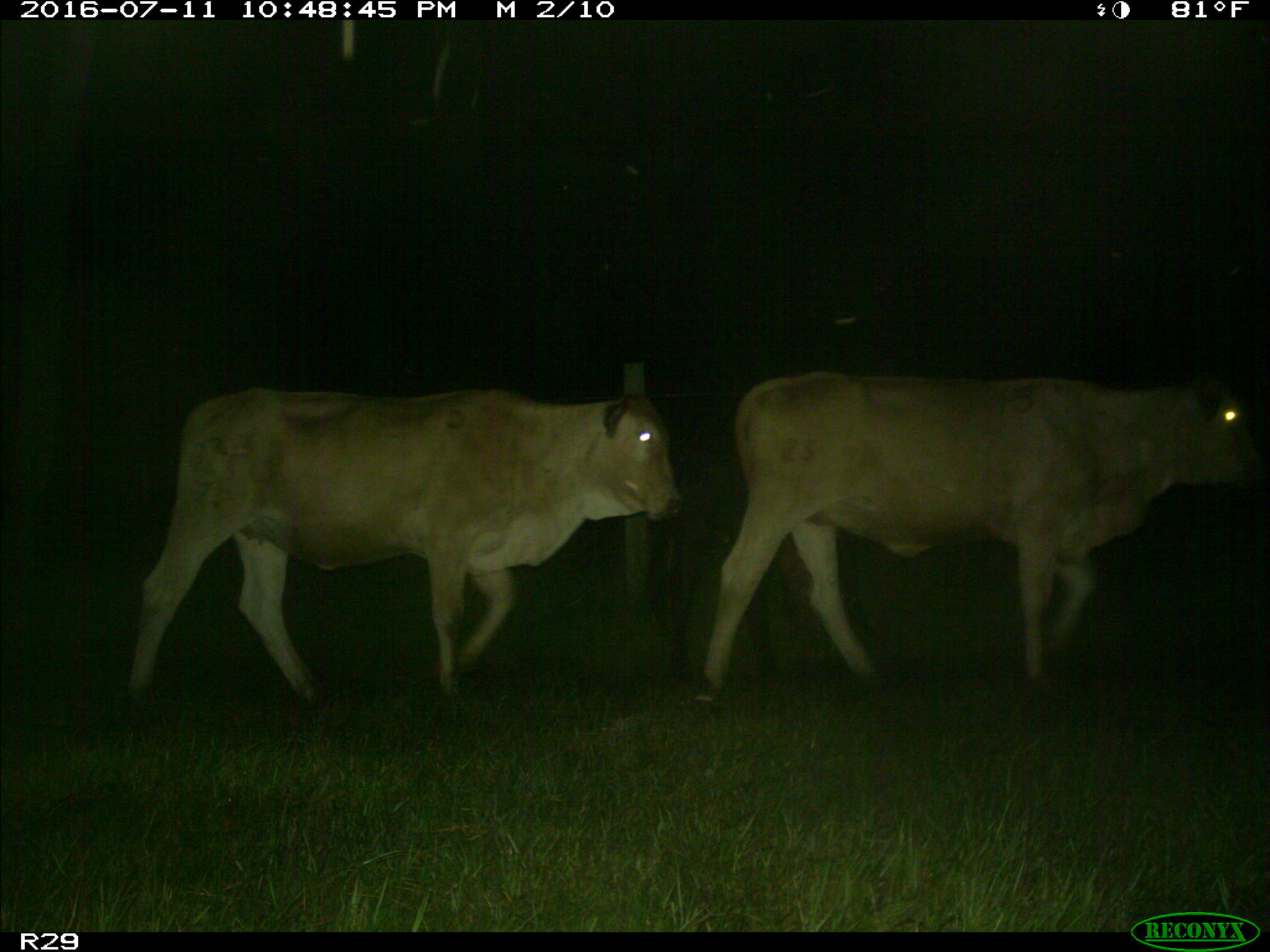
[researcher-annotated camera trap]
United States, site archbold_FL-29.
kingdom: Animalia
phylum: Chordata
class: Mammalia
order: Artiodactyla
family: Bovidae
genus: Bos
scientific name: Bos taurus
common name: domestic cow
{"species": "Bos taurus (domestic cow)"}